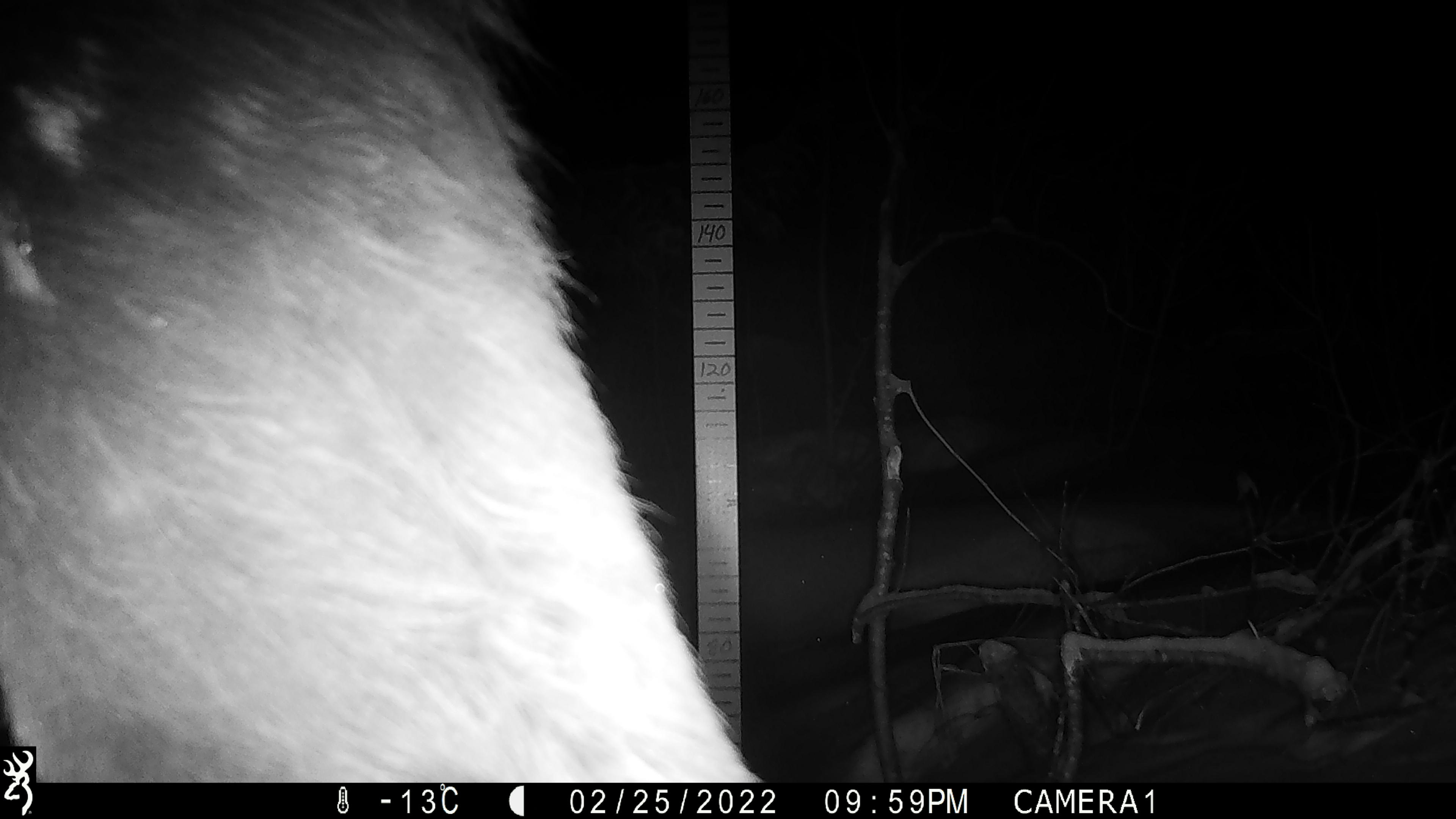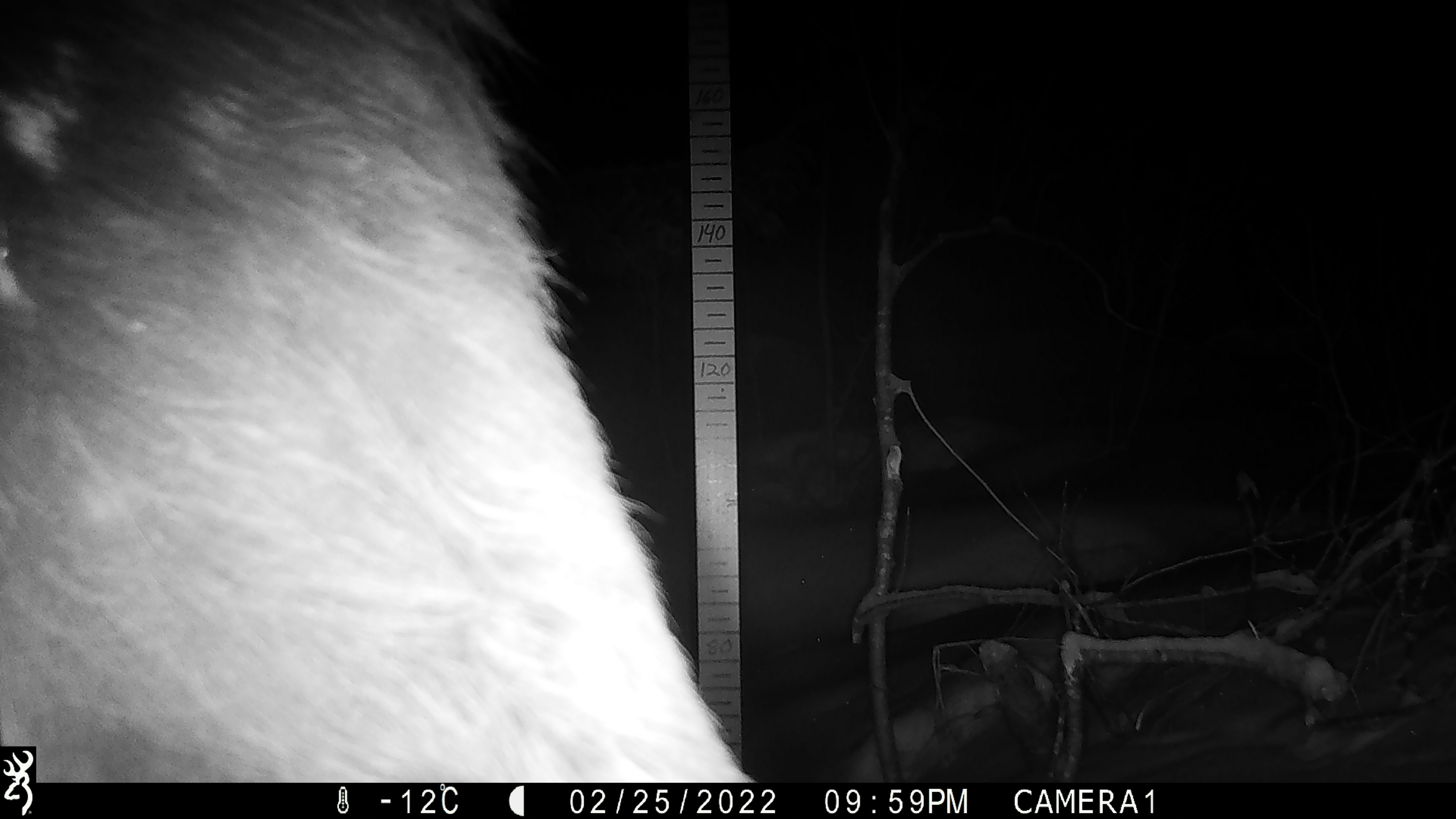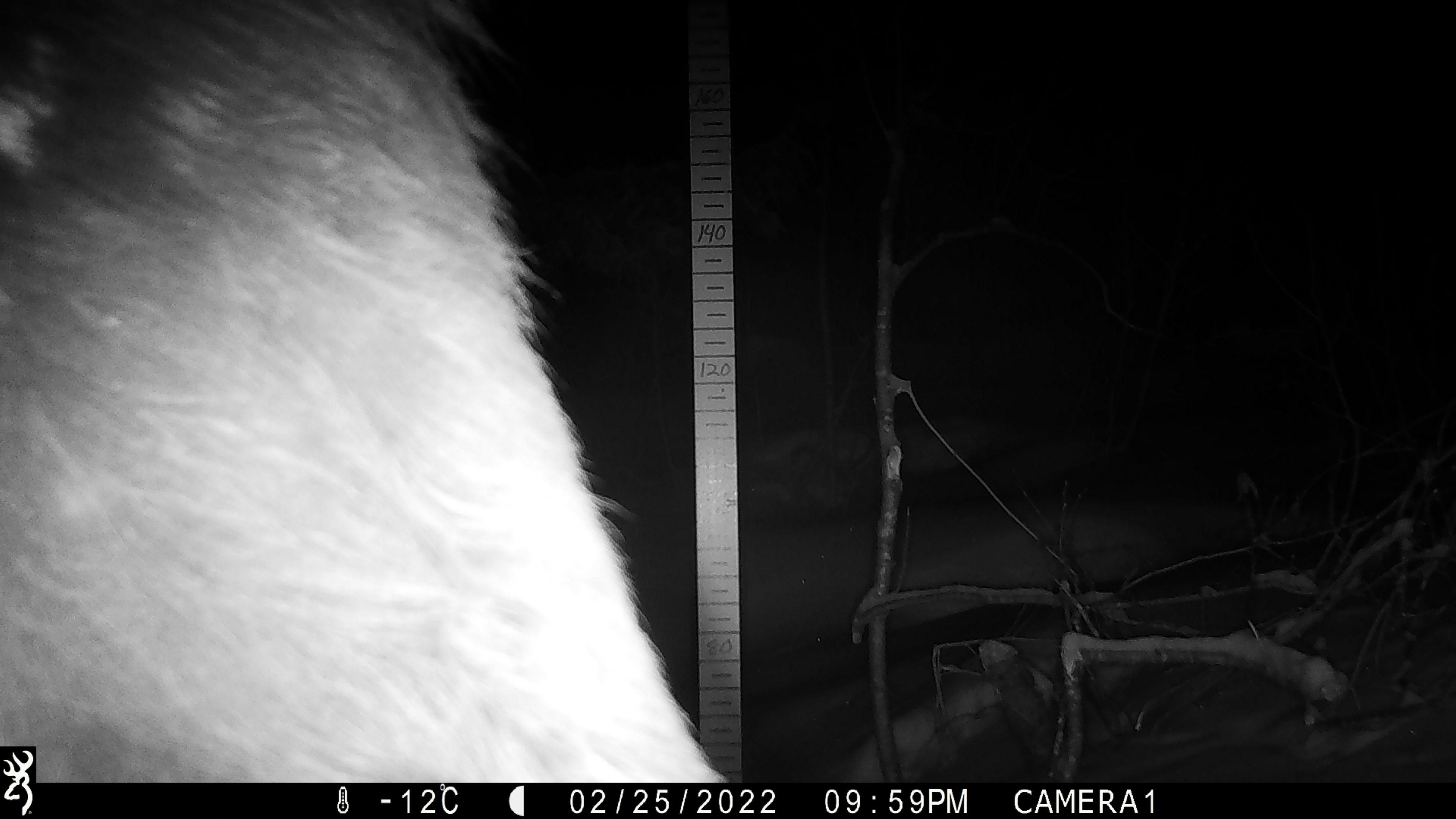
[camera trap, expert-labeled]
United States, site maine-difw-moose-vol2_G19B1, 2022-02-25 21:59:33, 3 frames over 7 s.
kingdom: Animalia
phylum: Chordata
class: Mammalia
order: Artiodactyla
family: Cervidae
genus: Alces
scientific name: Alces alces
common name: moose